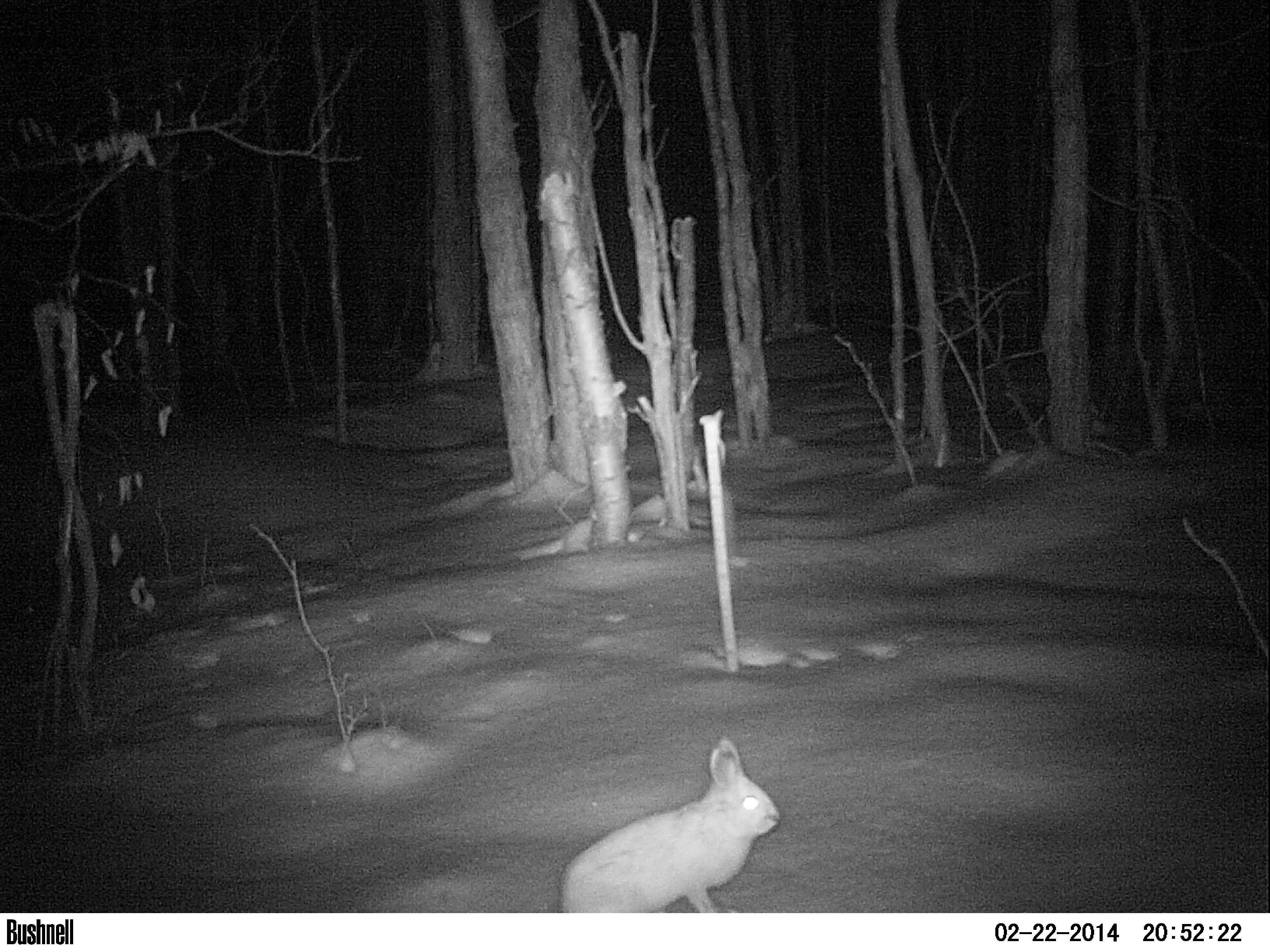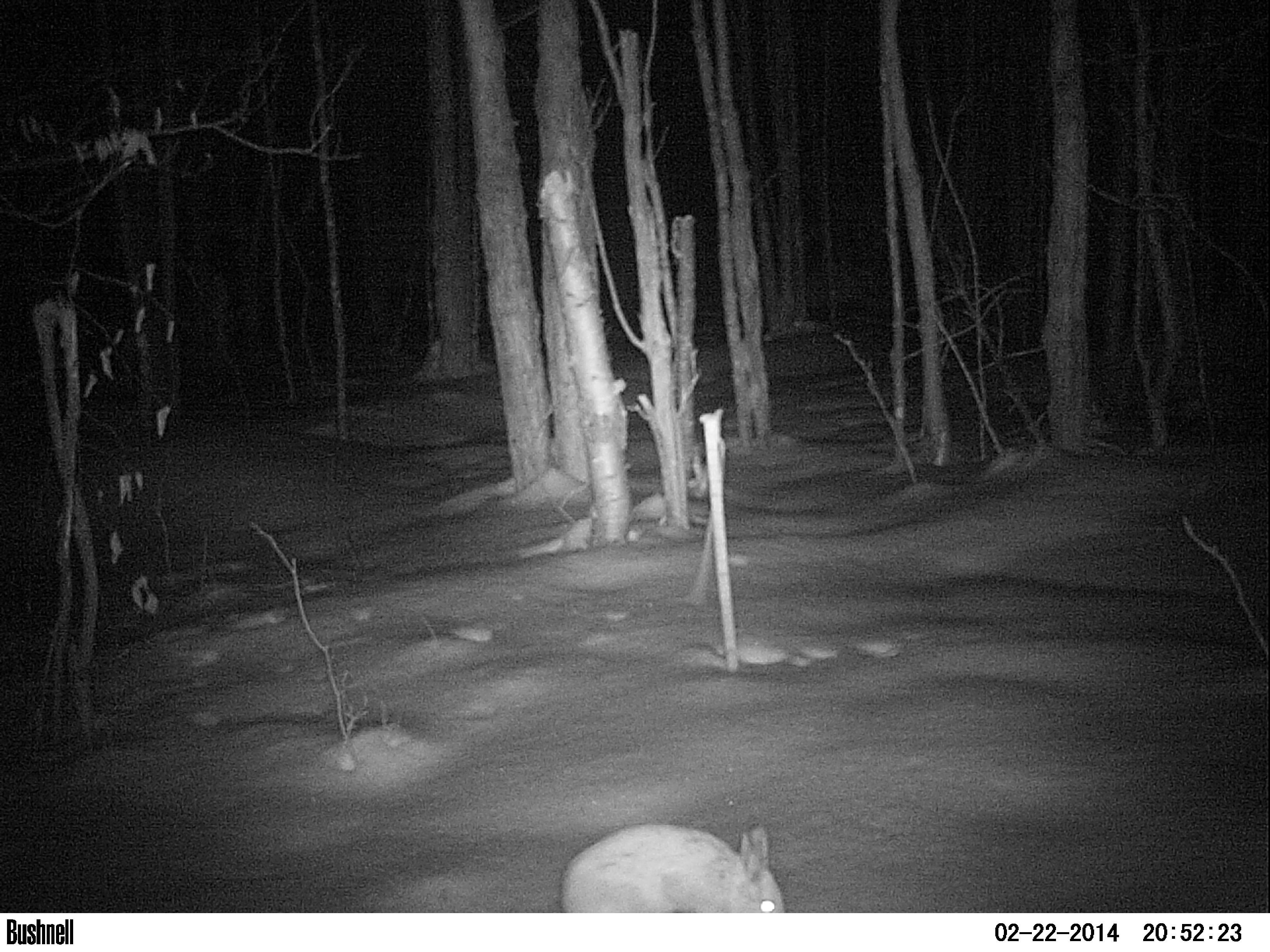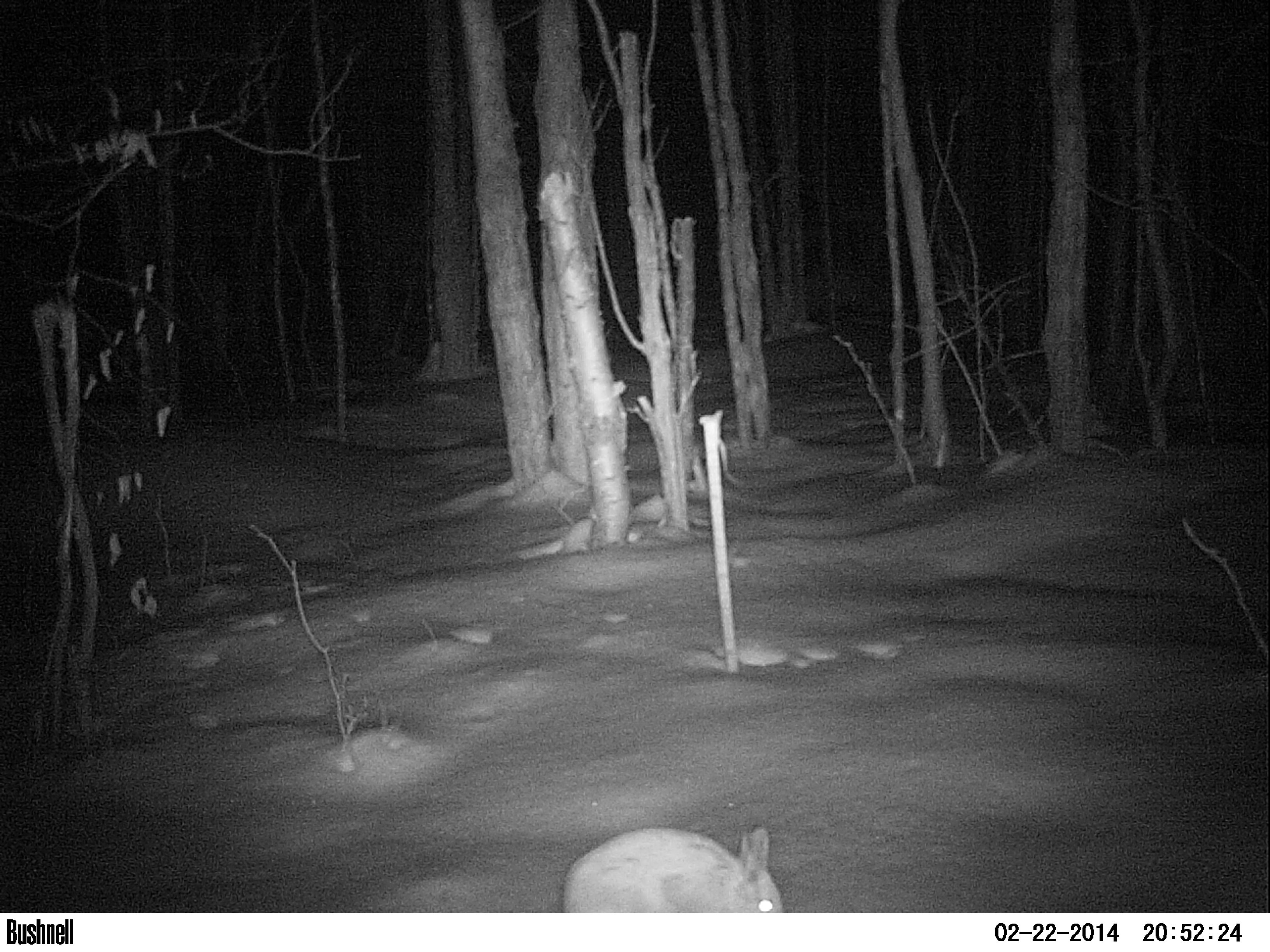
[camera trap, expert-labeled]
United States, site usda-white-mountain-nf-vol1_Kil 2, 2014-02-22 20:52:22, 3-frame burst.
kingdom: Animalia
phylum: Chordata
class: Mammalia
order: Lagomorpha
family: Leporidae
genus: Lepus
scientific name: Lepus americanus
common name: snowshoe hare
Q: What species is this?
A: Snowshoe hare (Lepus americanus).